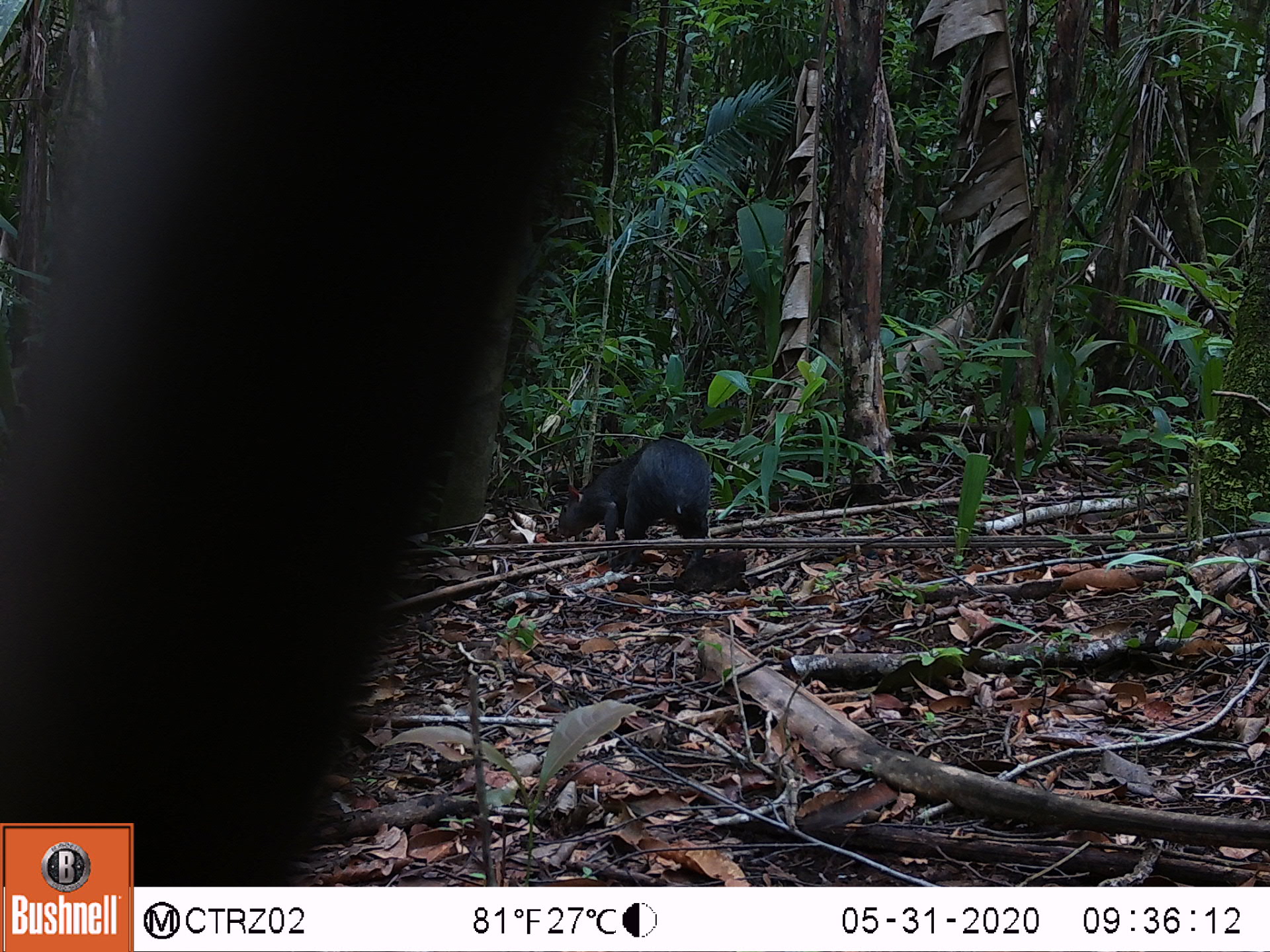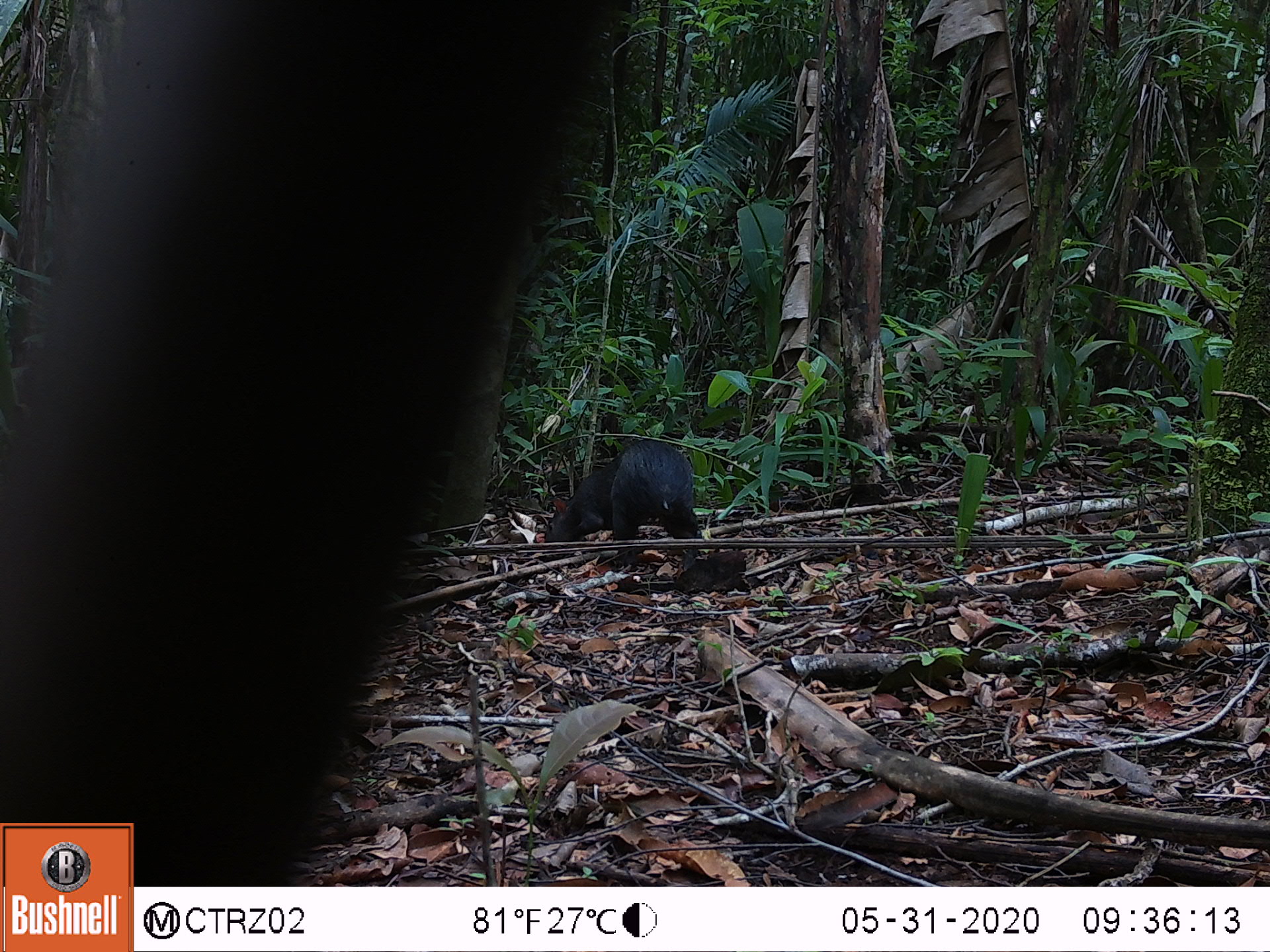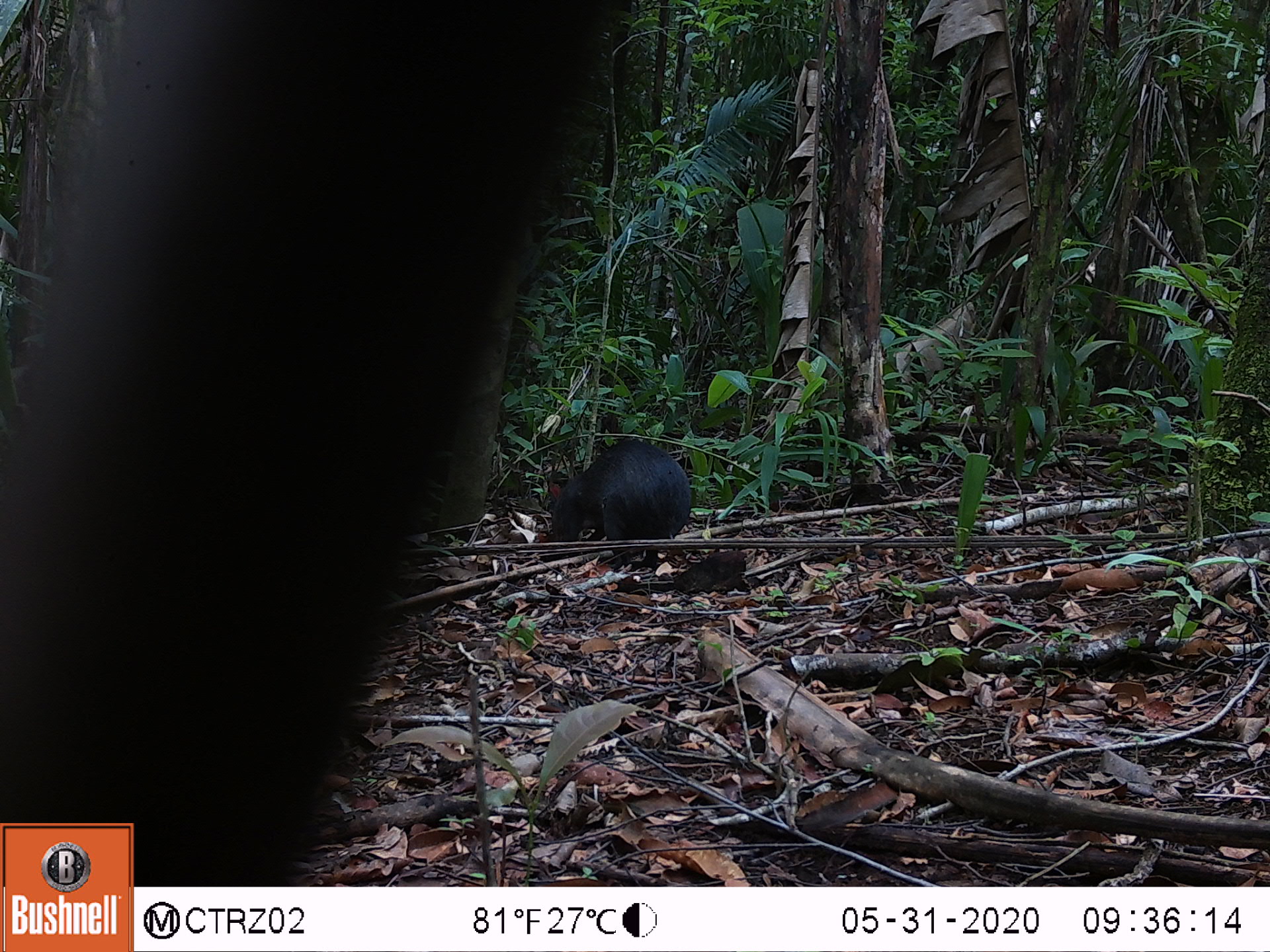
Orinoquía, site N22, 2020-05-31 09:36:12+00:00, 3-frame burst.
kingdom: Animalia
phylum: Chordata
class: Mammalia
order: Rodentia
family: Dasyproctidae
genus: Dasyprocta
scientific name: Dasyprocta fuliginosa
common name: black agouti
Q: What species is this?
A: Black agouti (Dasyprocta fuliginosa).